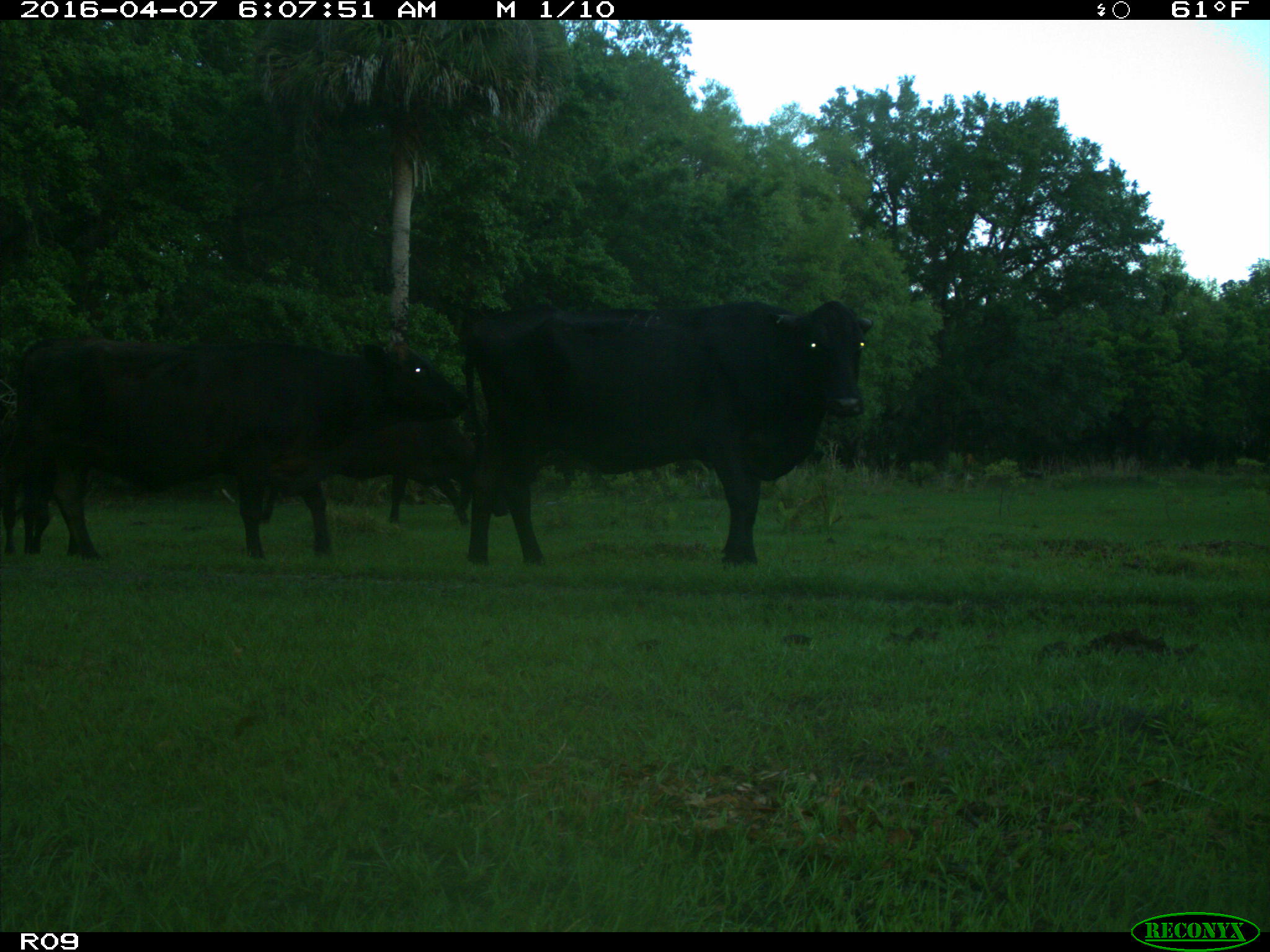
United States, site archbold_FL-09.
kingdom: Animalia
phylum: Chordata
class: Mammalia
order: Artiodactyla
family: Bovidae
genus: Bos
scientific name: Bos taurus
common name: domestic cow